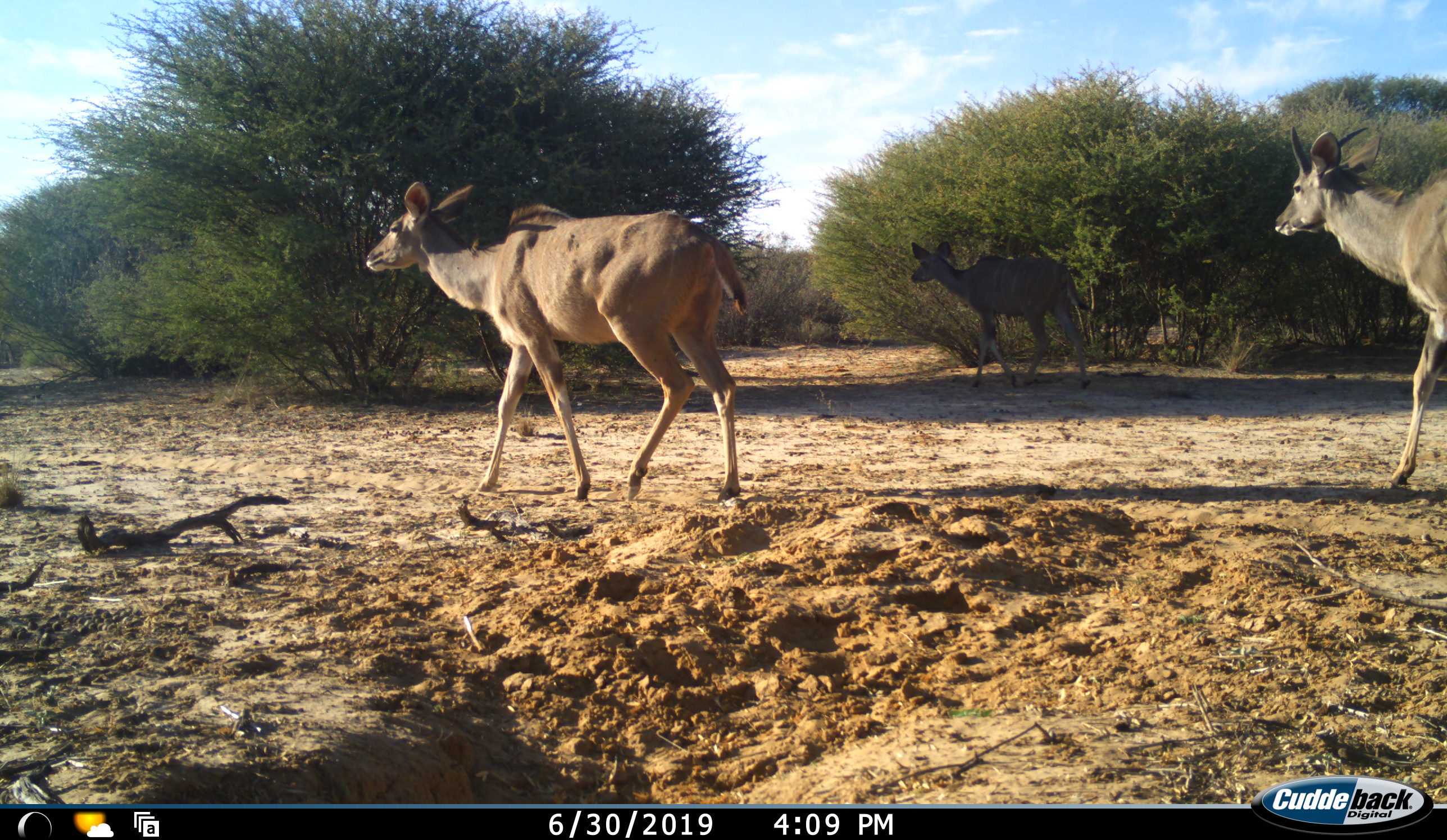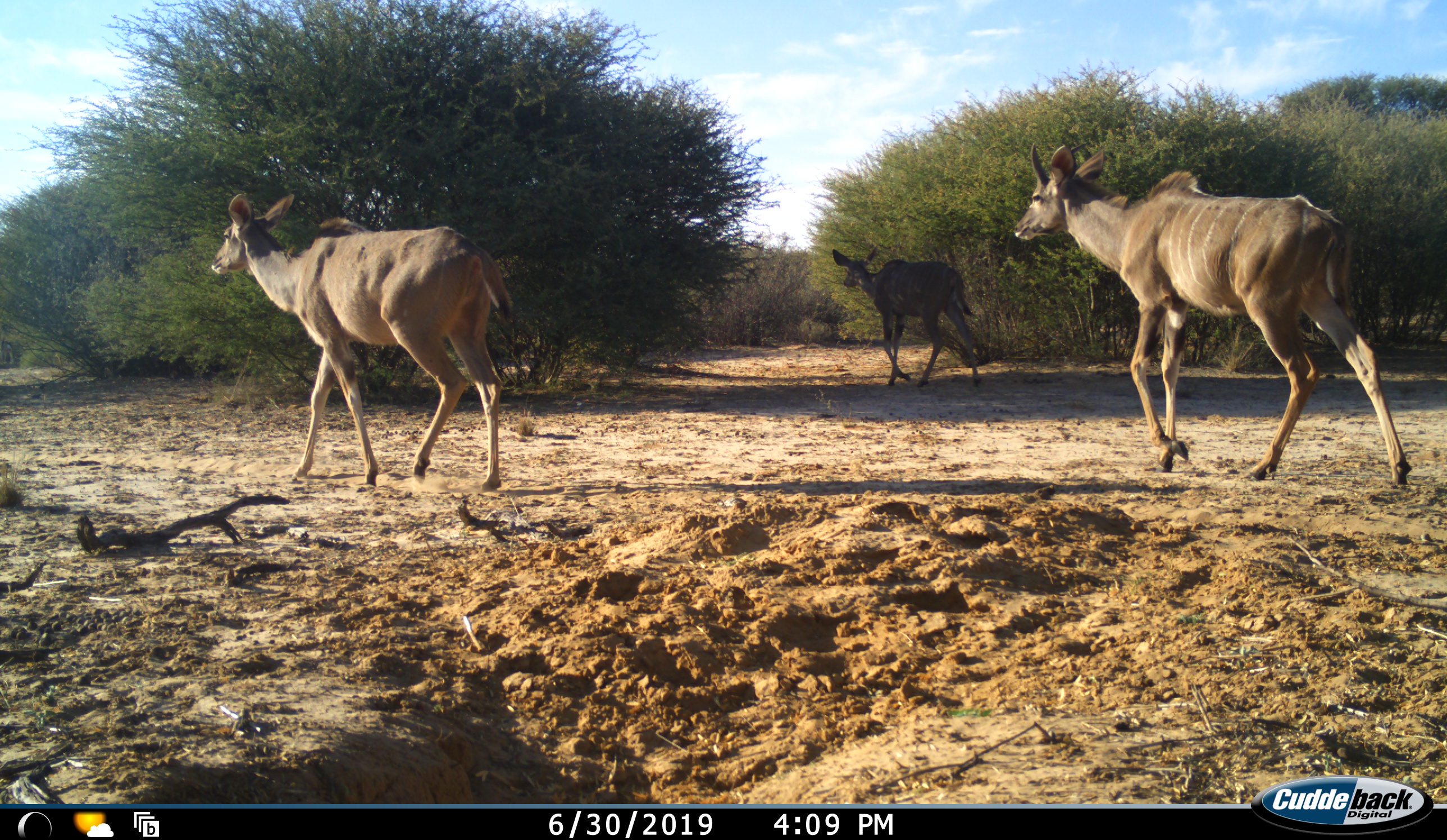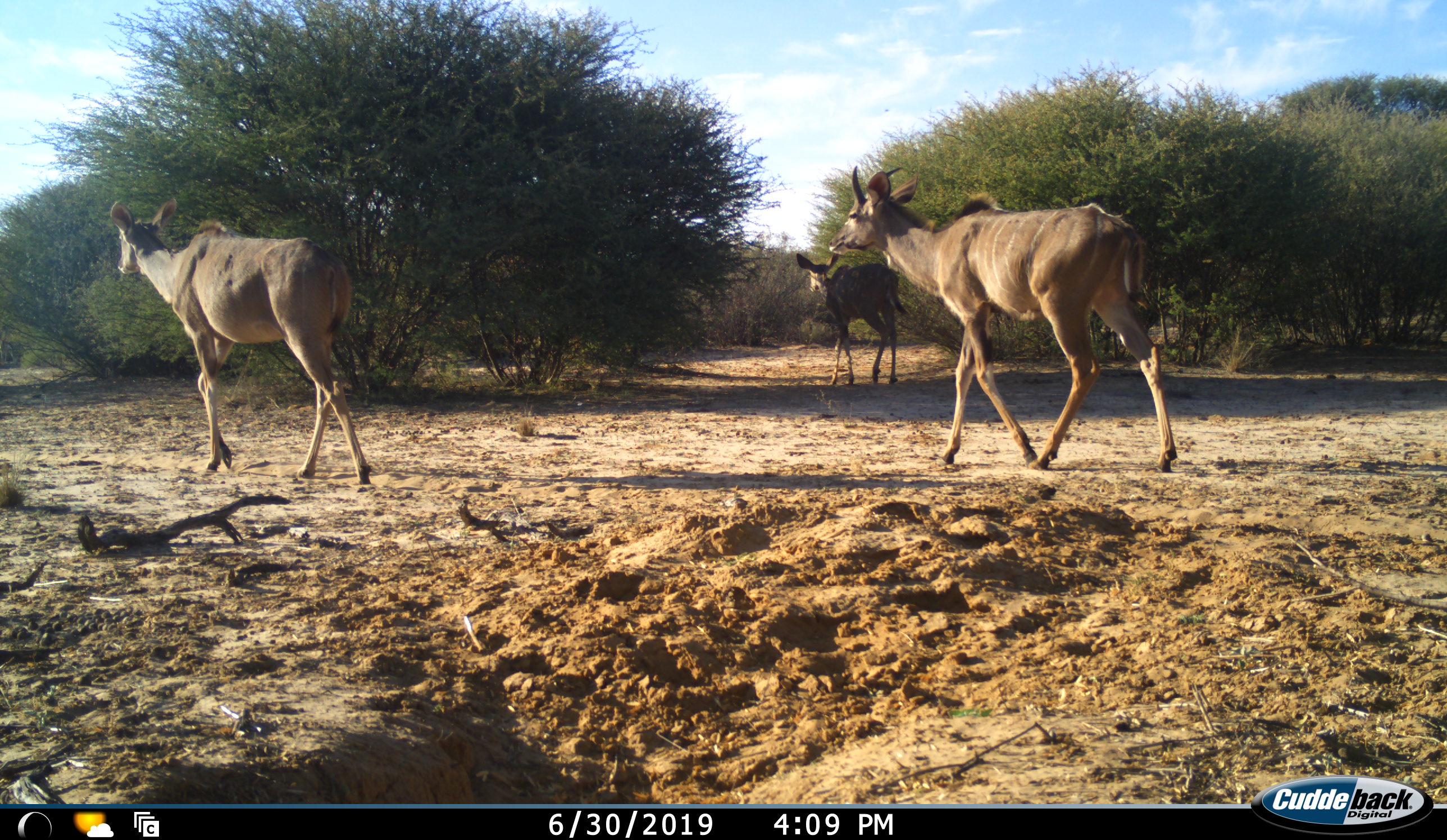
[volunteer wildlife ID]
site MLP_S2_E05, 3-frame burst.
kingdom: Animalia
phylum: Chordata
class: Mammalia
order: Artiodactyla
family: Bovidae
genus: Tragelaphus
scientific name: Tragelaphus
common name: kudu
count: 3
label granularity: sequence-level